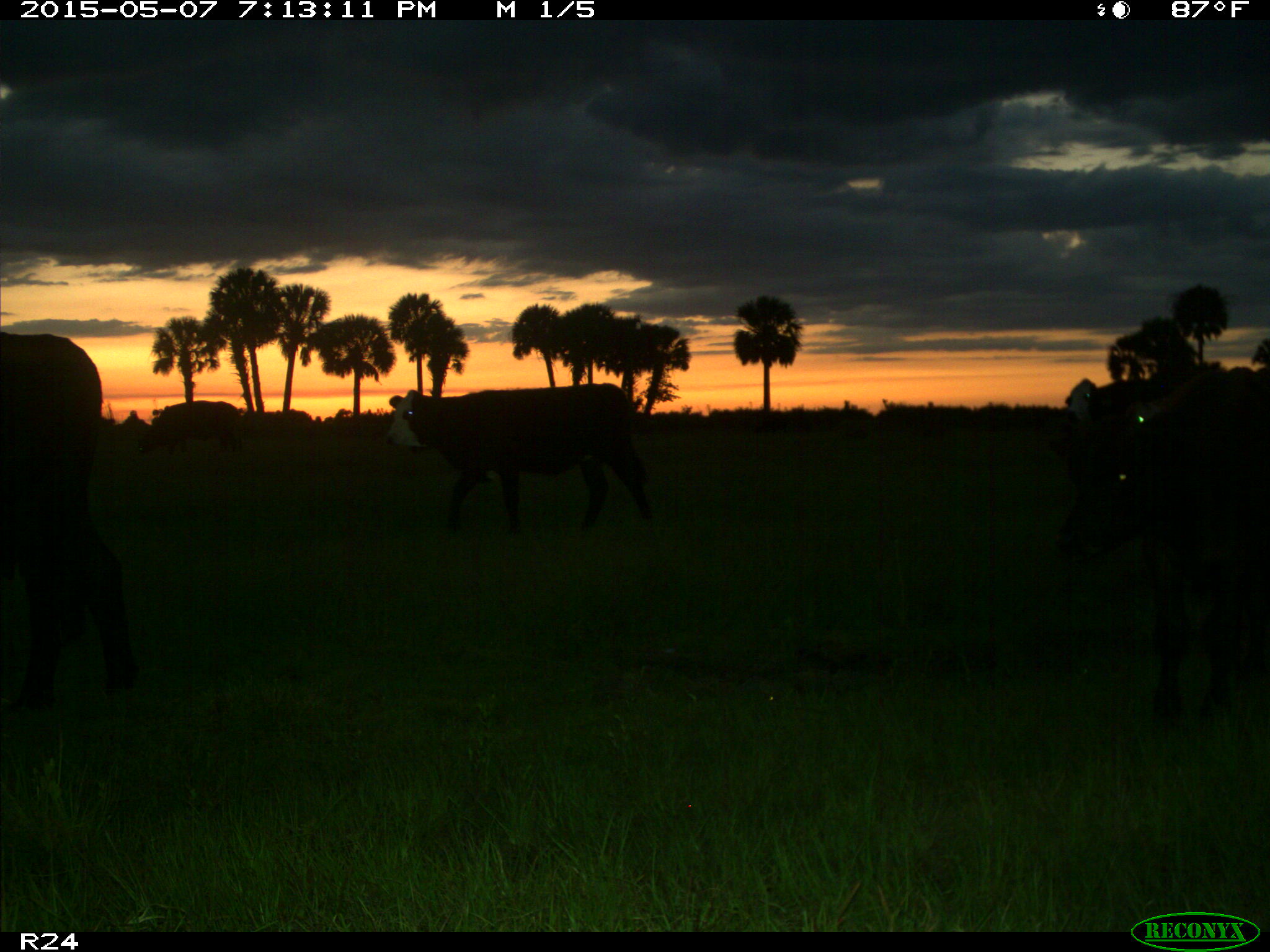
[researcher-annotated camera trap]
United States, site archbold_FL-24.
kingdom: Animalia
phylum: Chordata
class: Mammalia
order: Artiodactyla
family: Bovidae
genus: Bos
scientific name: Bos taurus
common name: domestic cow